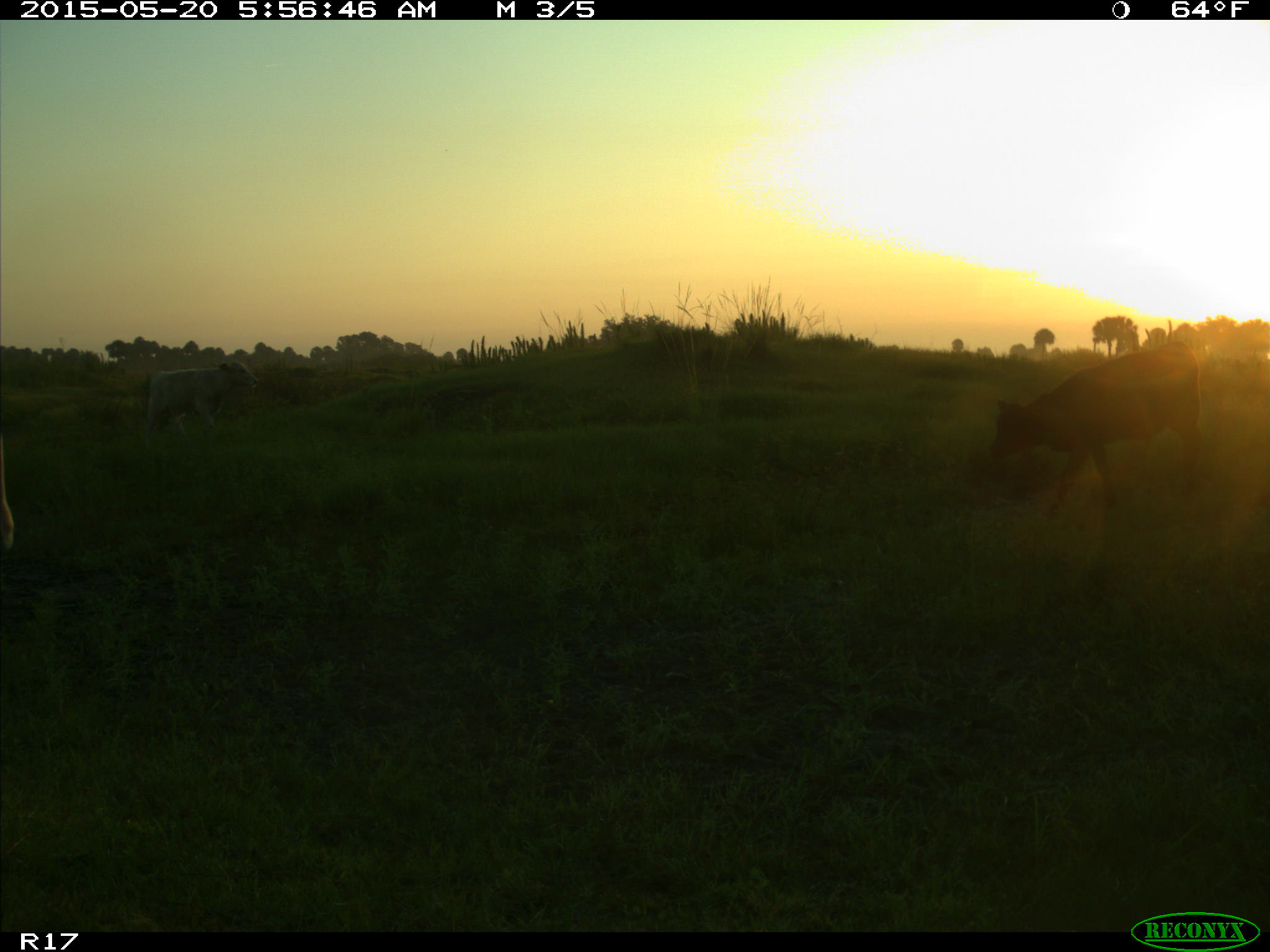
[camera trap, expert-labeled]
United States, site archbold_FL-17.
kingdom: Animalia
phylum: Chordata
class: Mammalia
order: Artiodactyla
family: Bovidae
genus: Bos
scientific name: Bos taurus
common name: domestic cow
Bos taurus (domestic cow).